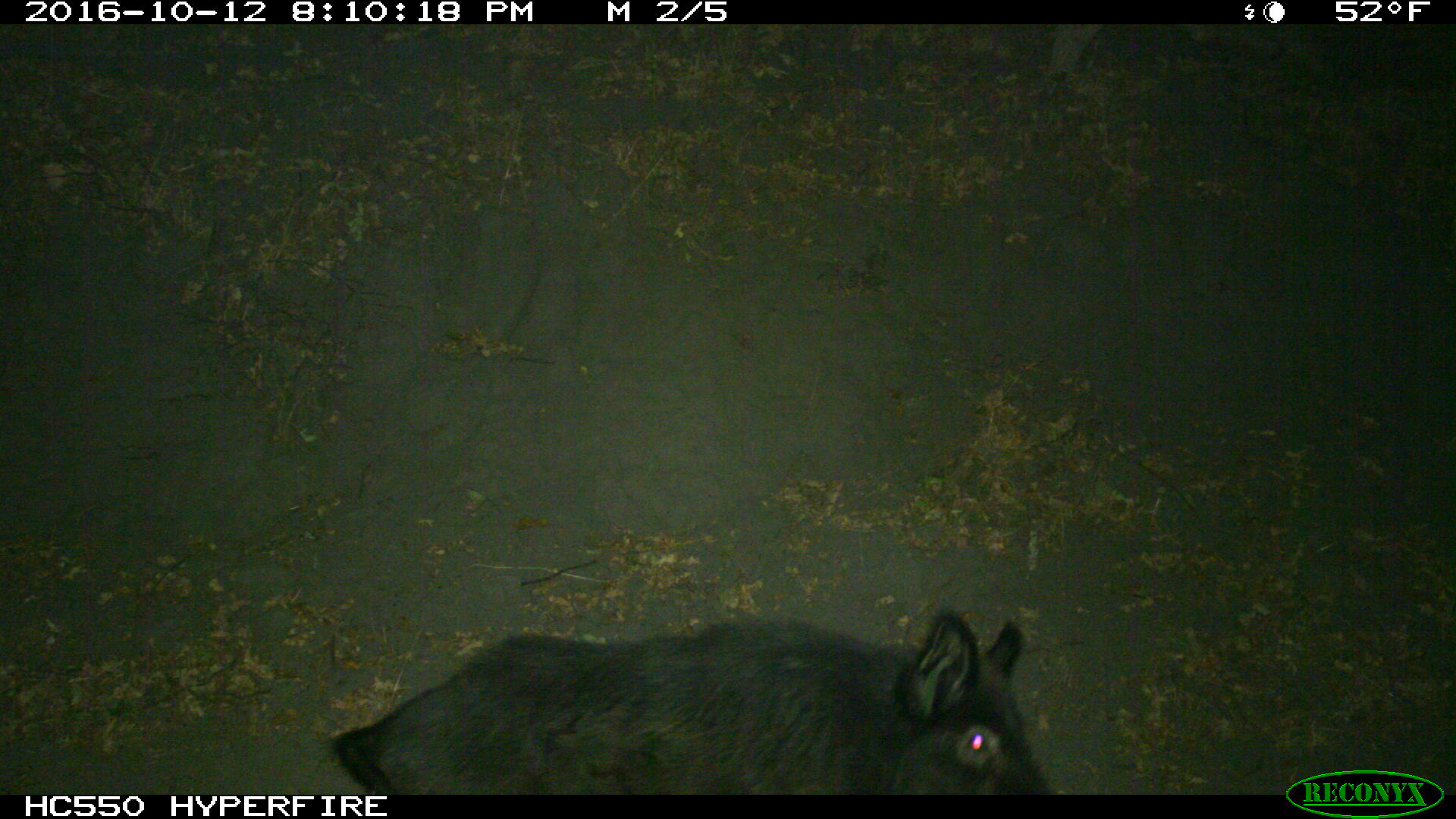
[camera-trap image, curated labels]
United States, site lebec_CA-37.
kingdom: Animalia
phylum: Chordata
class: Mammalia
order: Artiodactyla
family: Suidae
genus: Sus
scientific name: Sus scrofa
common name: wild boar